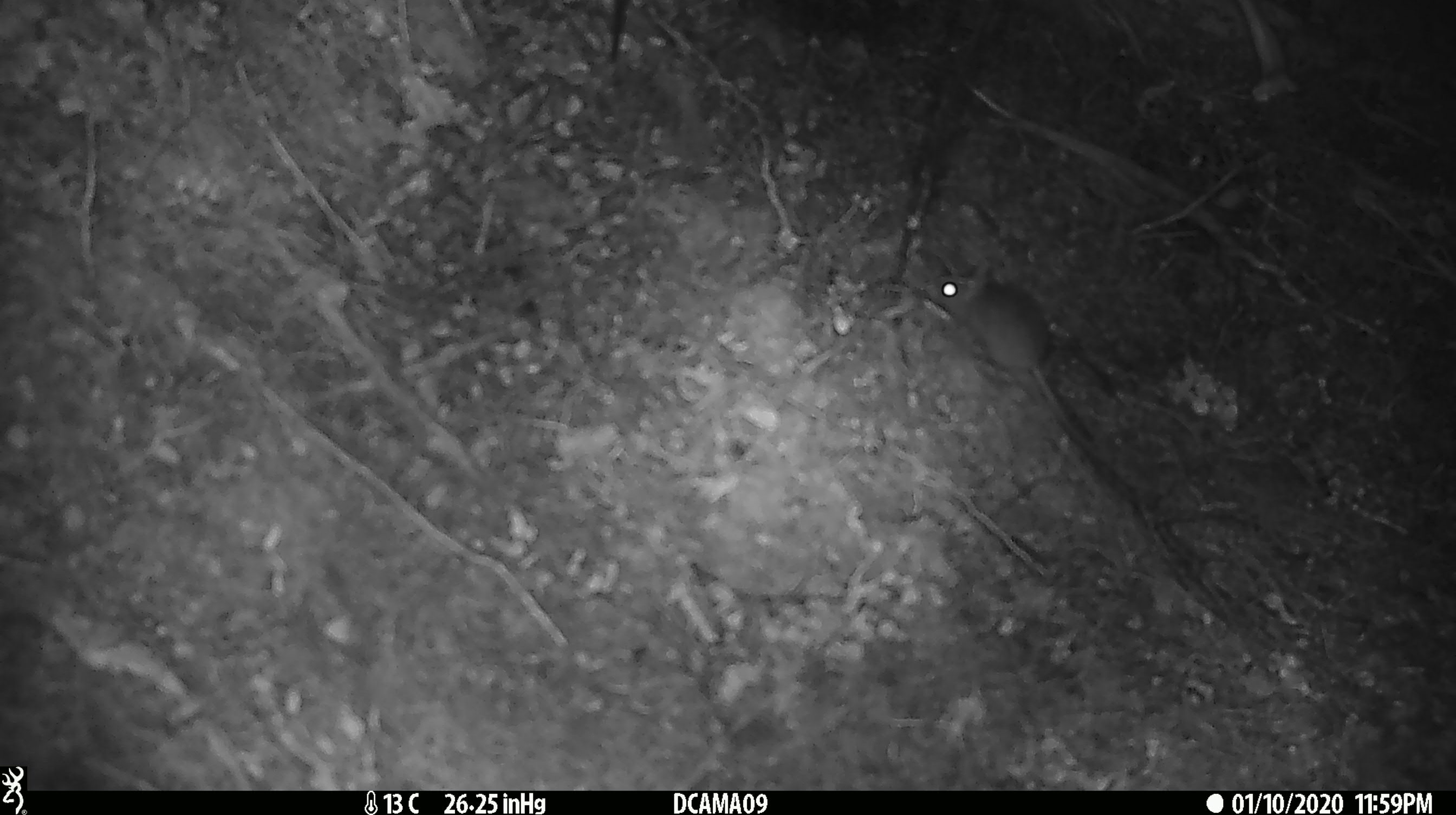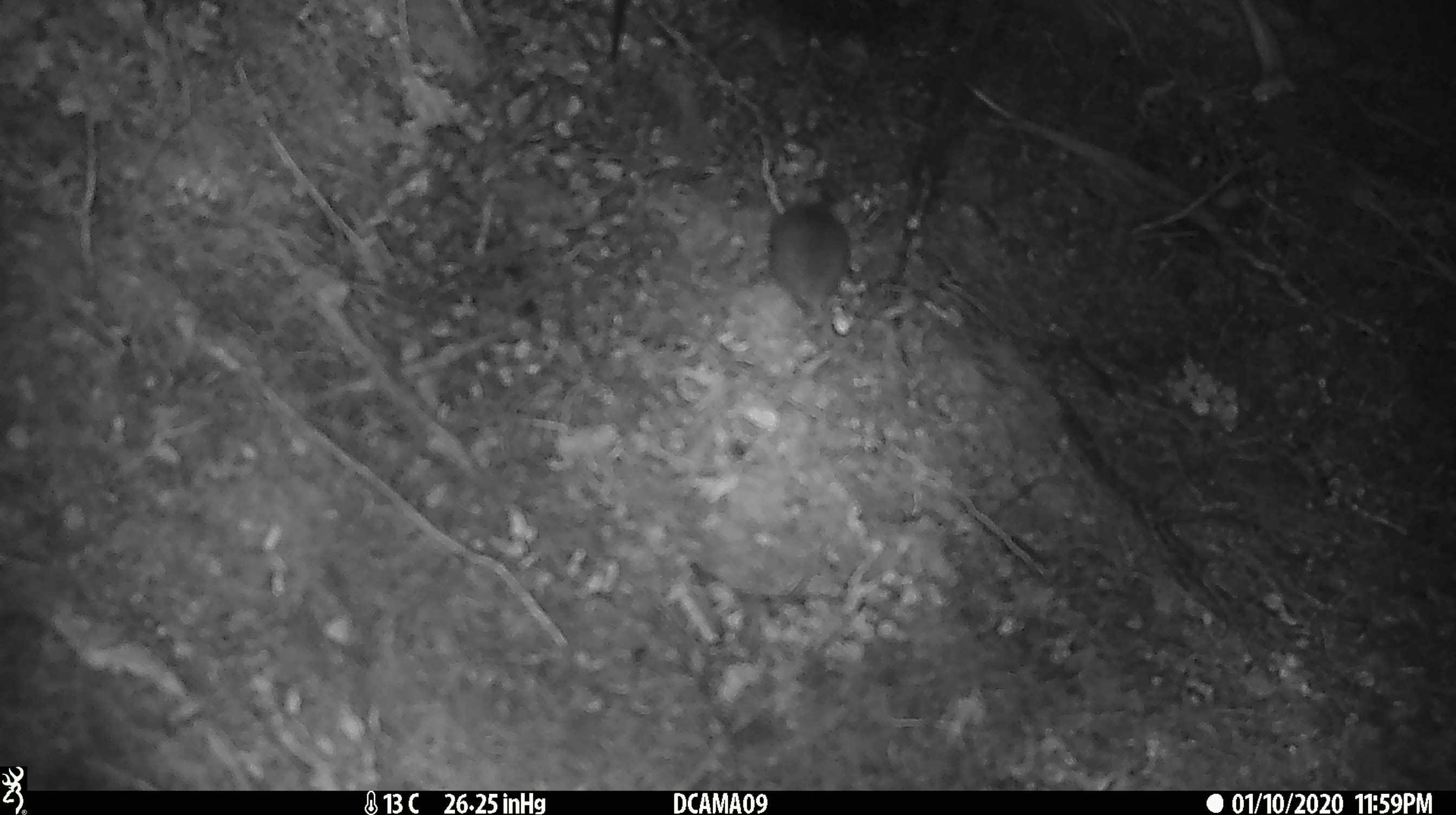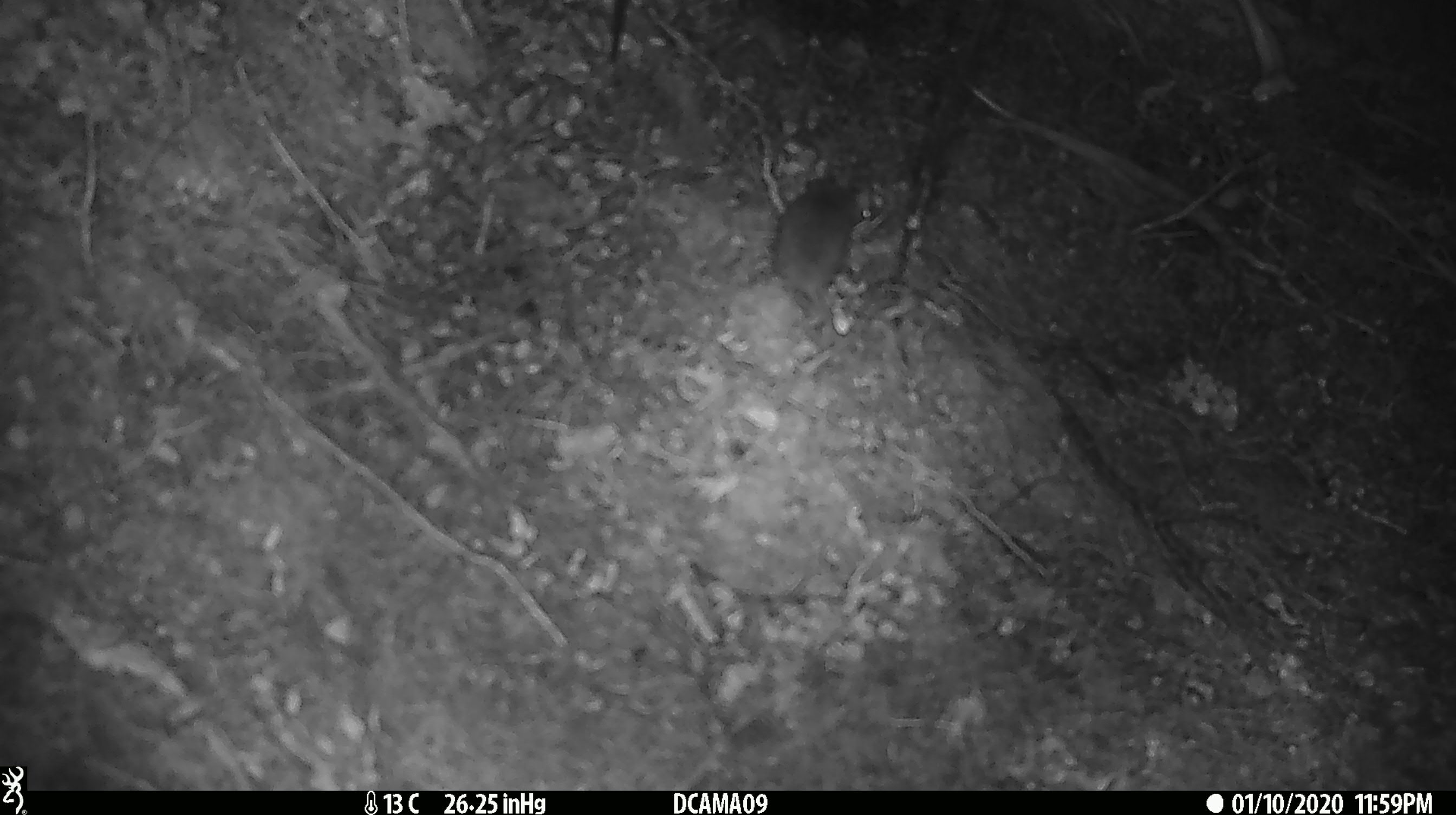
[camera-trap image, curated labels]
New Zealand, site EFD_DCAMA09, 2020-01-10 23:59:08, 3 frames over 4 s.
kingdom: Animalia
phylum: Chordata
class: Mammalia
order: Rodentia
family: Muridae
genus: Mus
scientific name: Mus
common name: mouse